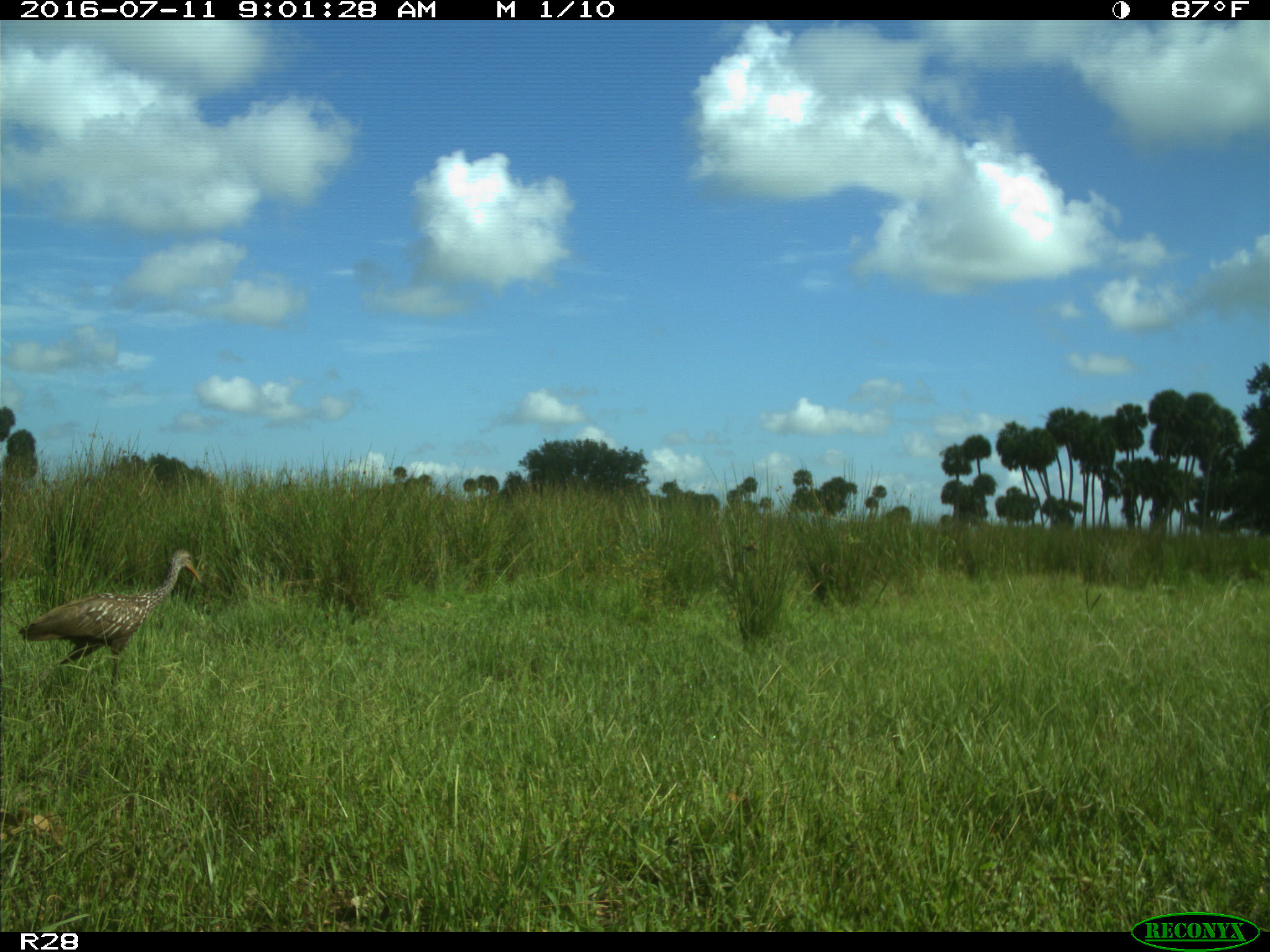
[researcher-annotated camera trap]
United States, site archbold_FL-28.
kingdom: Animalia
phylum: Chordata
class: Aves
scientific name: Aves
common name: birds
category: unidentified bird